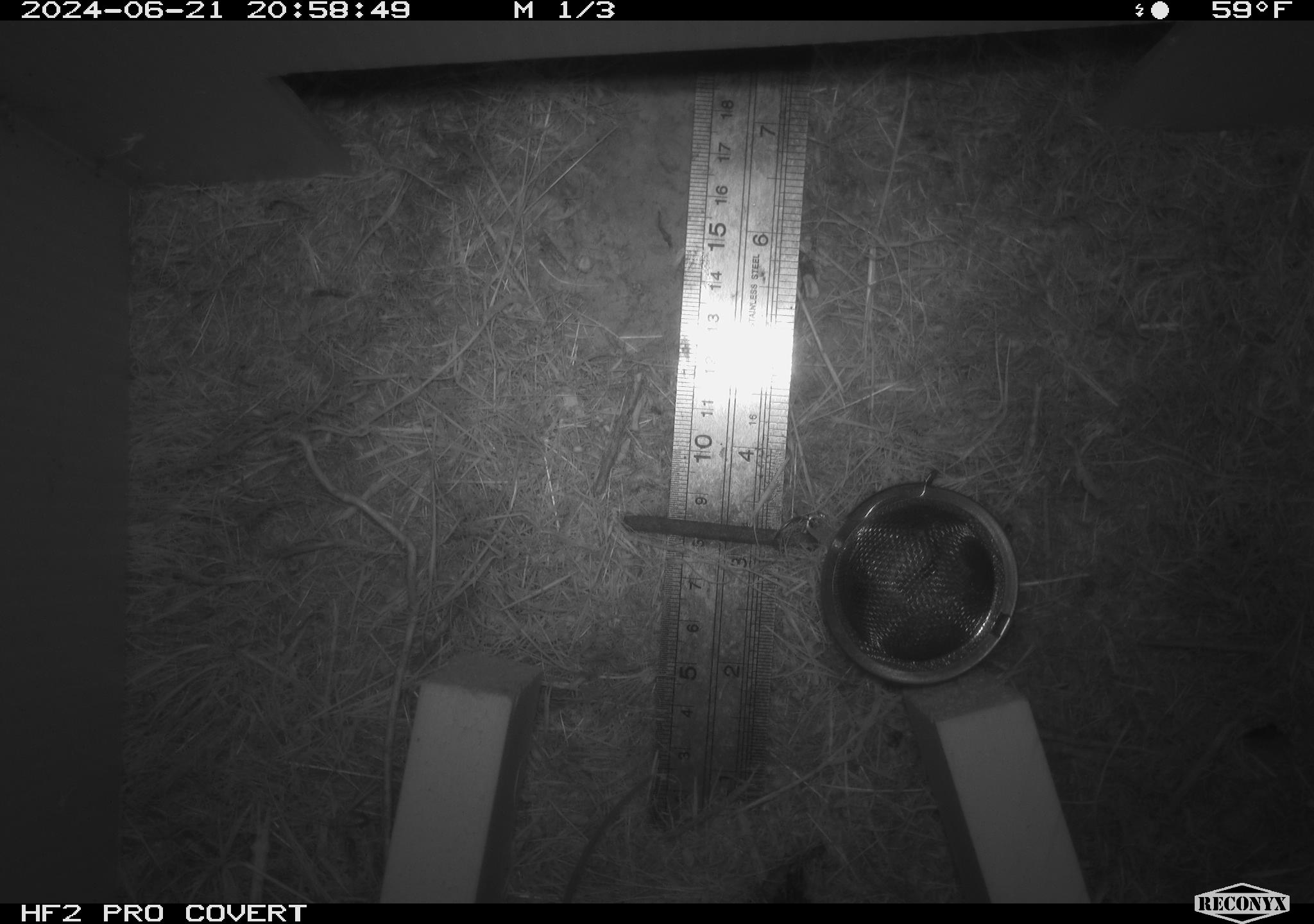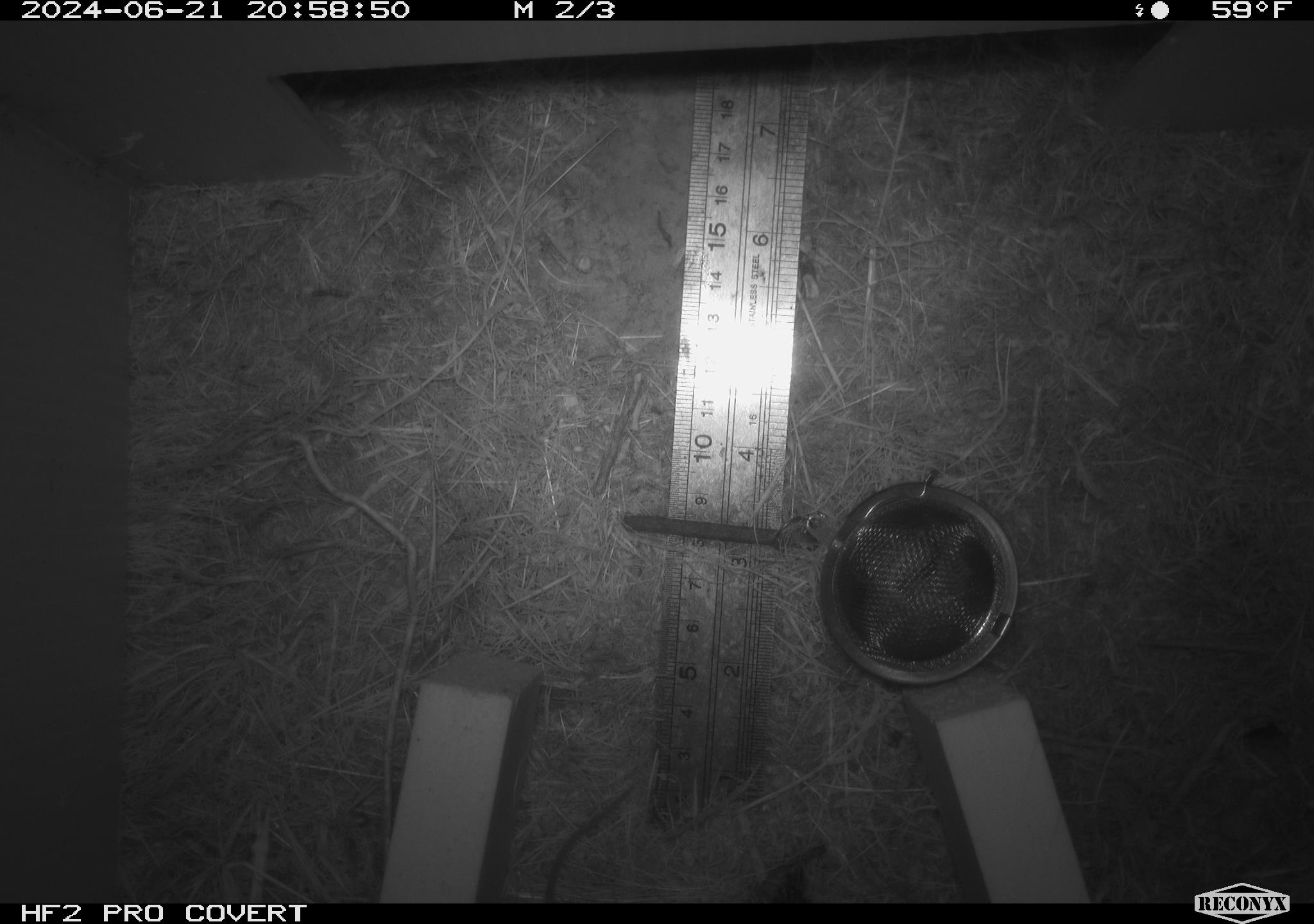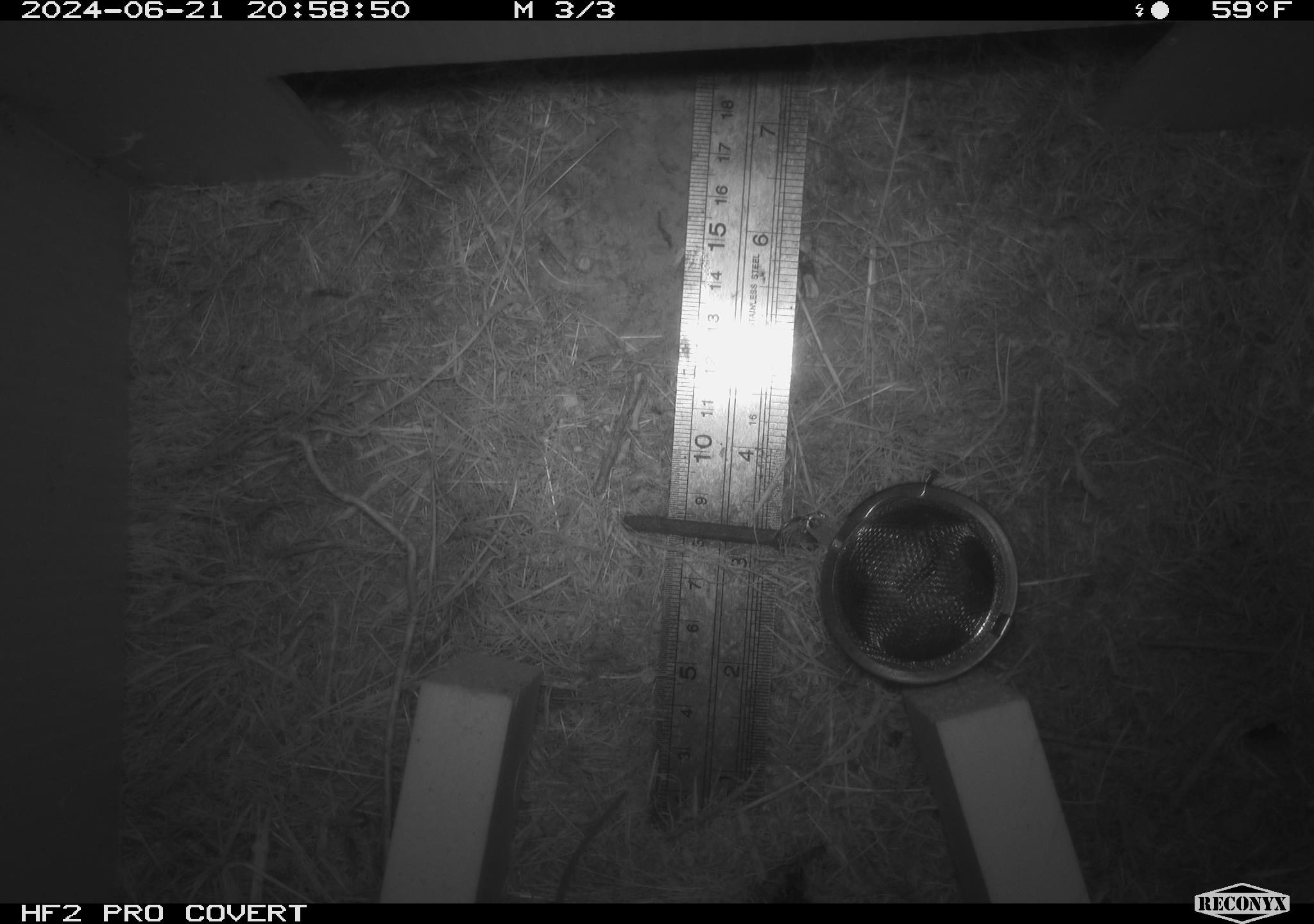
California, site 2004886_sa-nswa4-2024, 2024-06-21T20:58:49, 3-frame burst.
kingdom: Animalia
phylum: Chordata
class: Mammalia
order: Rodentia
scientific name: Rodentia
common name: rodent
Rodent (Rodentia).